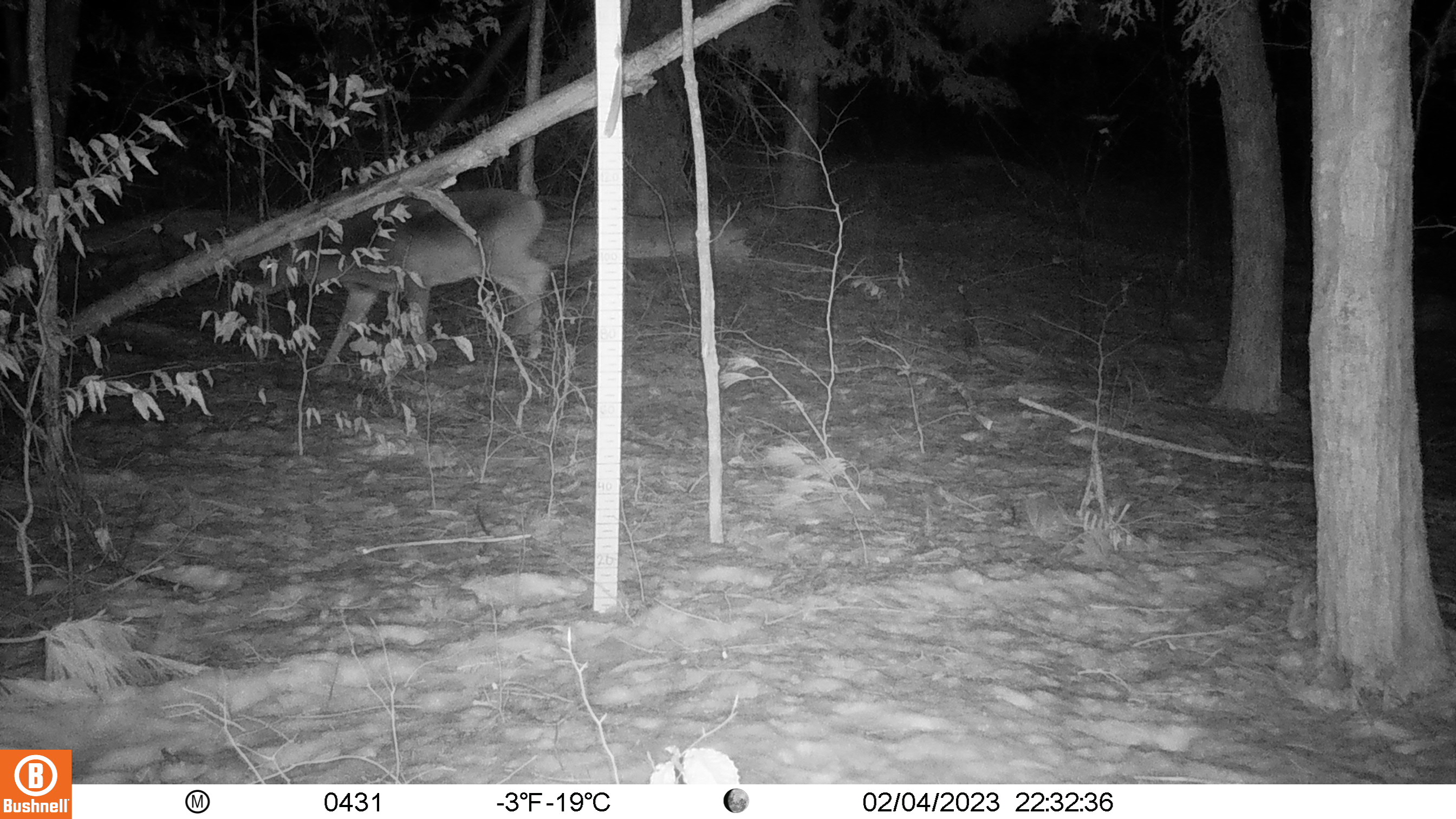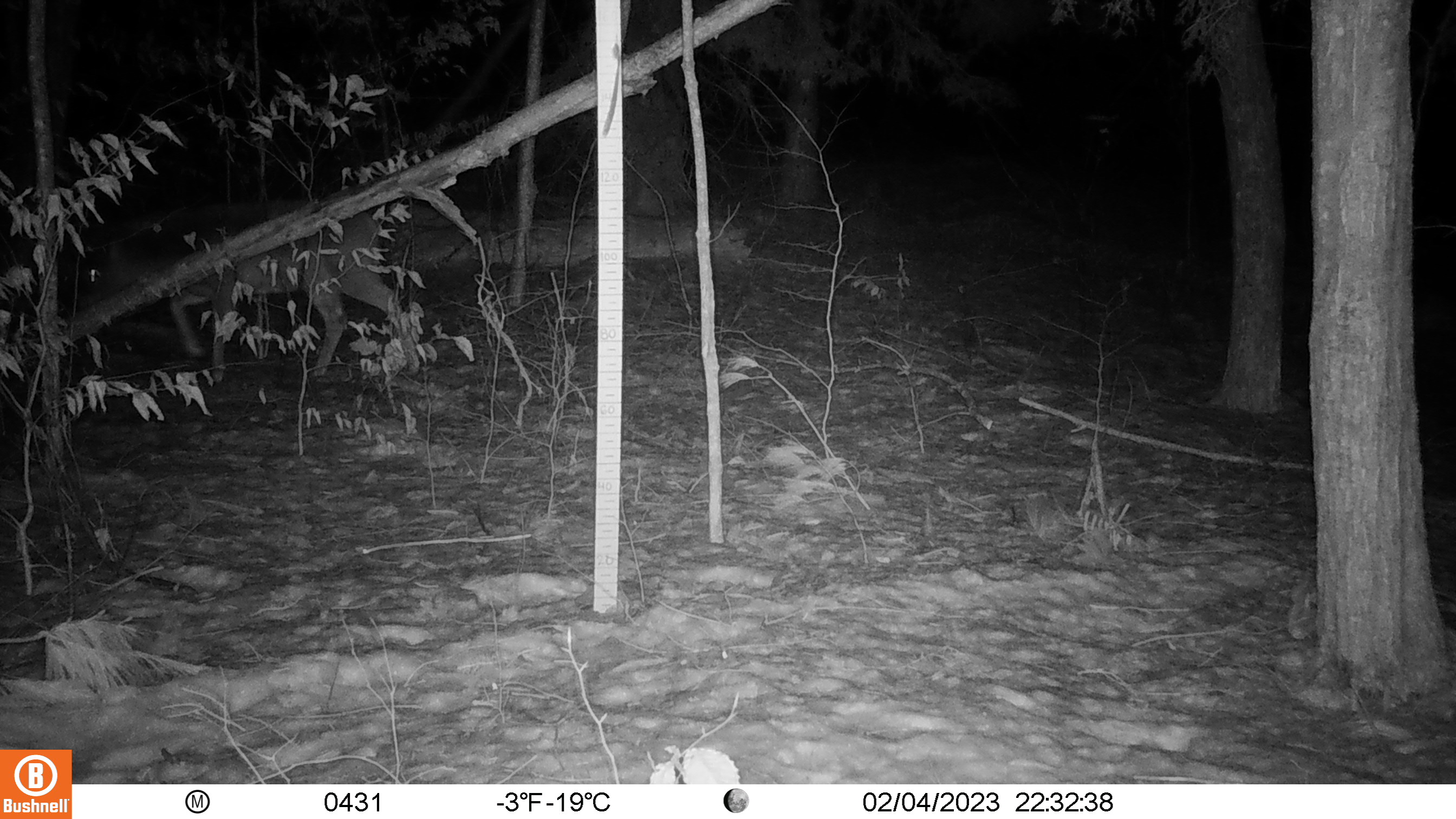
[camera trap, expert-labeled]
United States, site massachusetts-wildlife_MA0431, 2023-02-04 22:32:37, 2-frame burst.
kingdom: Animalia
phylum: Chordata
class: Mammalia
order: Artiodactyla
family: Cervidae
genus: Odocoileus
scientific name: Odocoileus virginianus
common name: white-tailed deer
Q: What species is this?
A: White-tailed deer (Odocoileus virginianus).